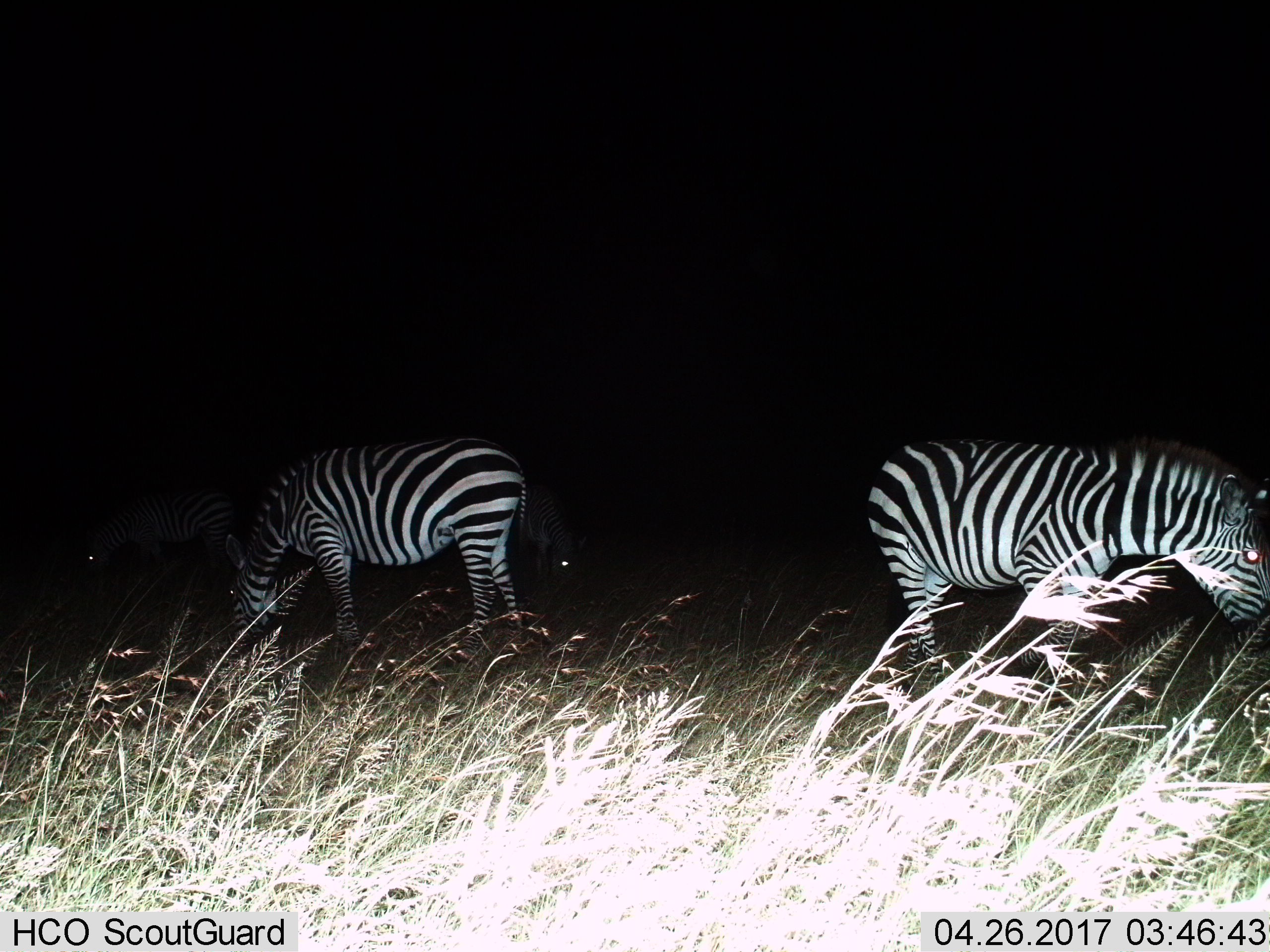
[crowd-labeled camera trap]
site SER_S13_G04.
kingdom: Animalia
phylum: Chordata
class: Mammalia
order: Perissodactyla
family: Equidae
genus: Equus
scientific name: Equus quagga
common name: plains zebra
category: zebraplains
Zebraplains (plains zebra) (Equus quagga), count 2. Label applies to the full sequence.